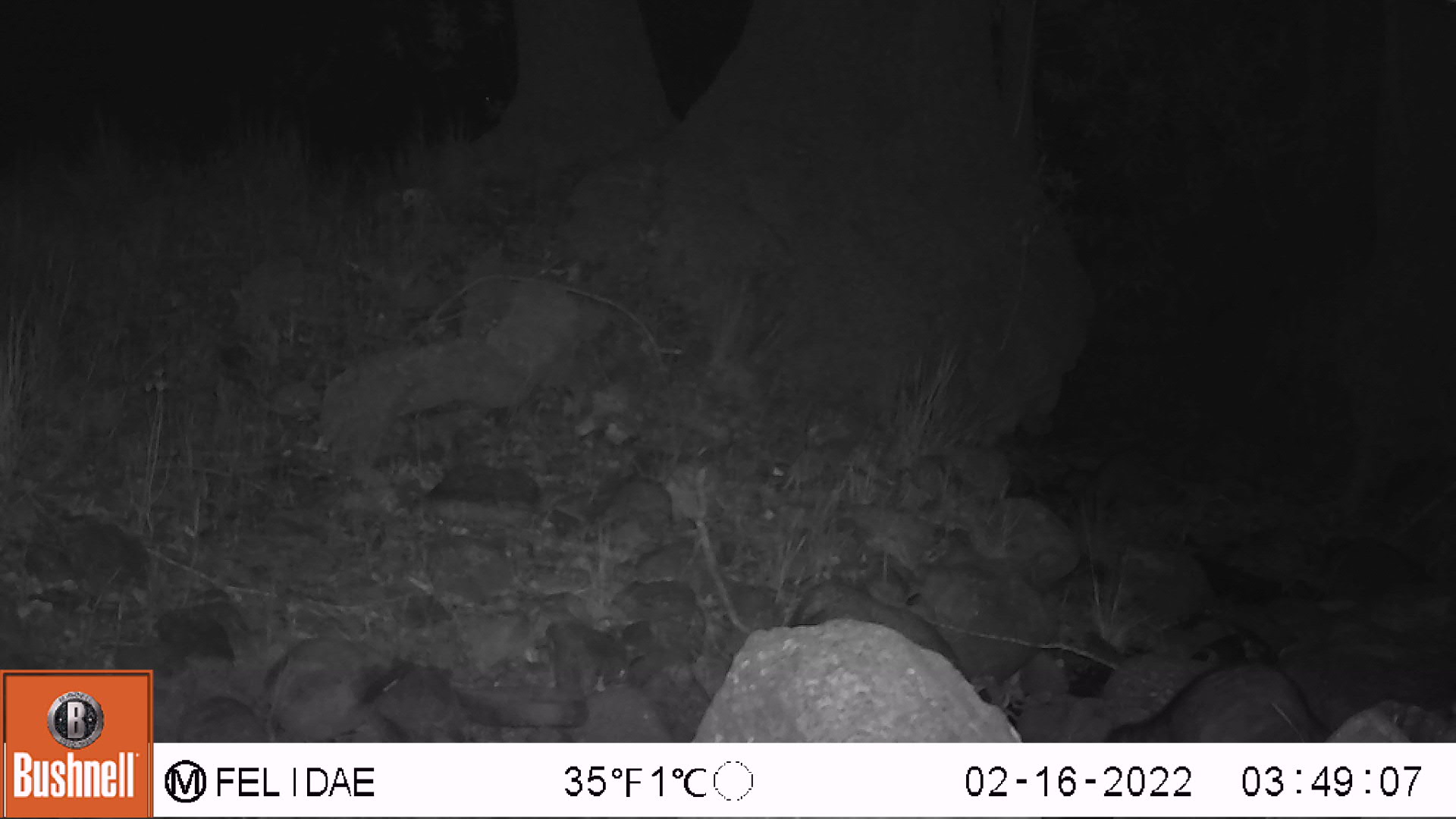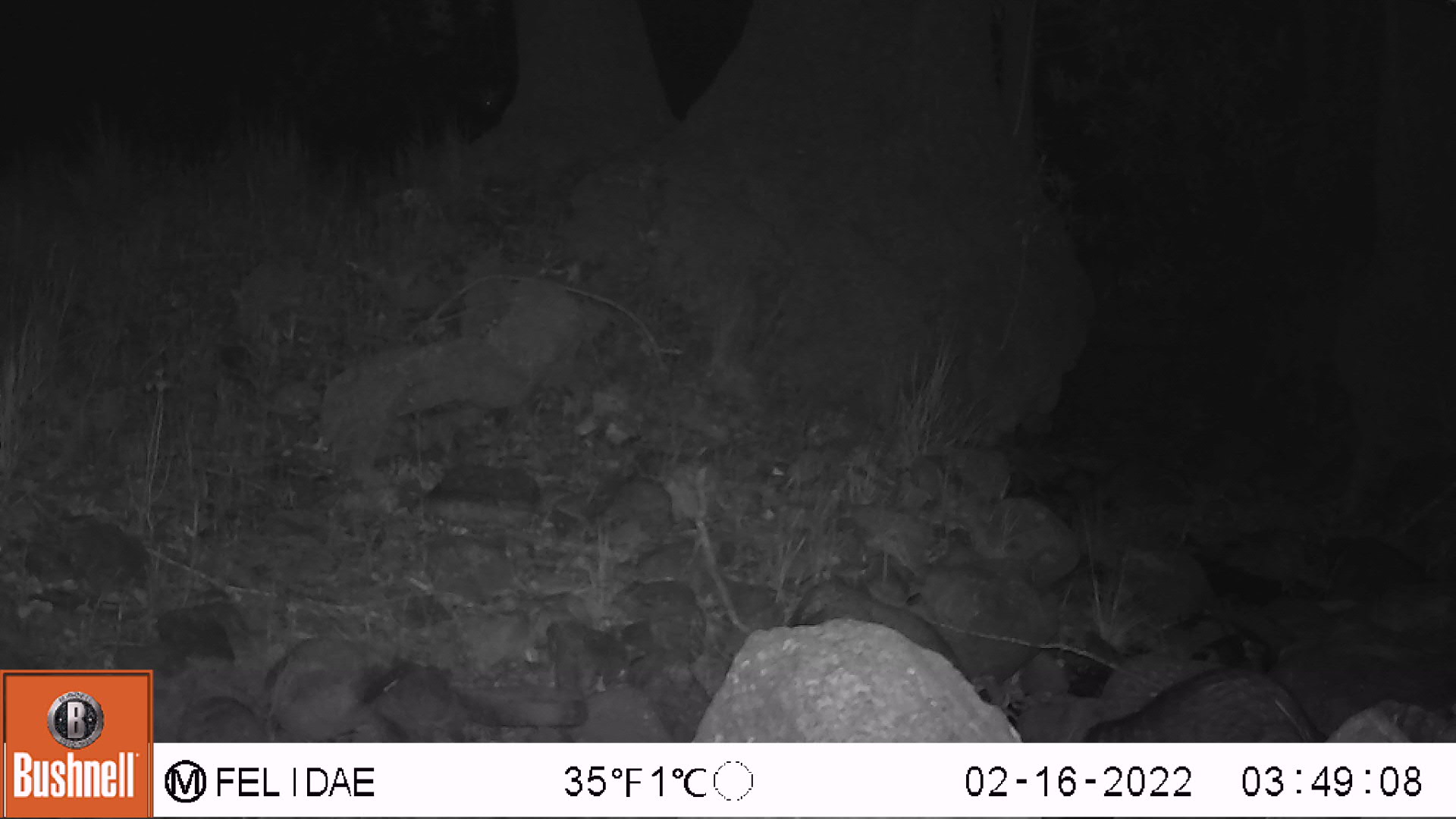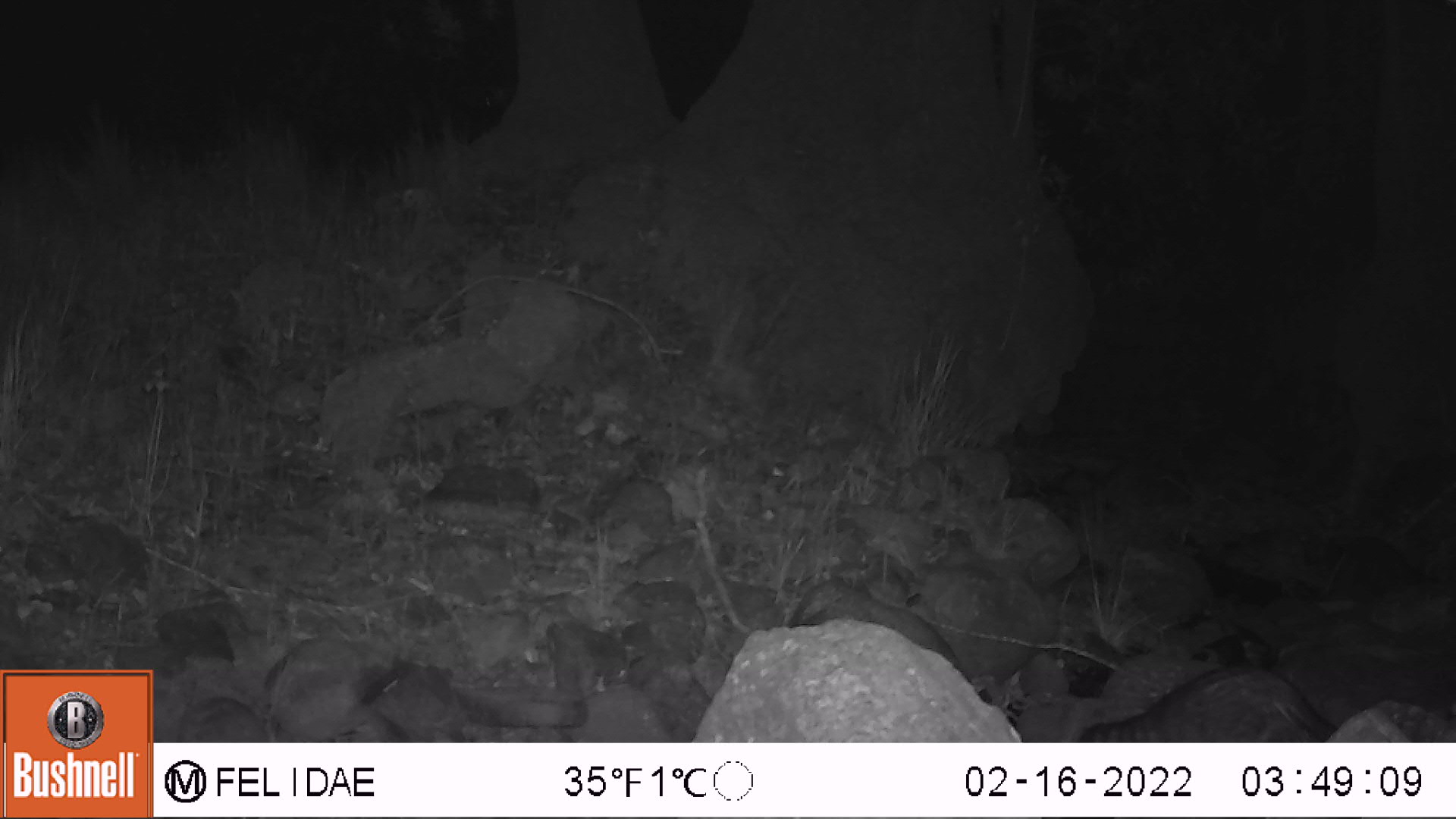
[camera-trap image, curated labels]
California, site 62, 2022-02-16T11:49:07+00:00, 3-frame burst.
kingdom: Animalia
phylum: Chordata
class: Mammalia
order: Carnivora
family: Procyonidae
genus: Procyon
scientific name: Procyon lotor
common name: raccoon